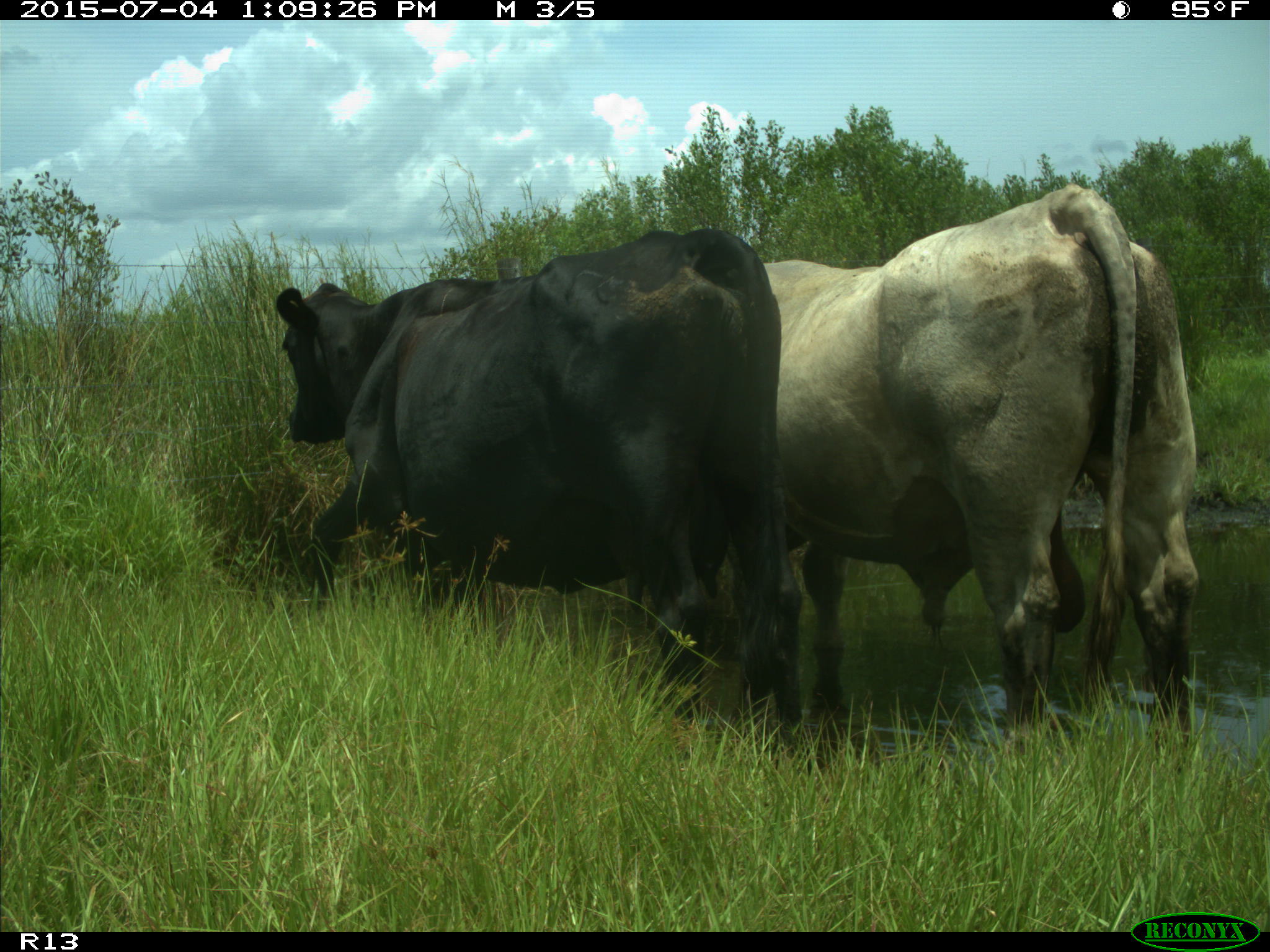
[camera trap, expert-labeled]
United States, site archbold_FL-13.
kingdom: Animalia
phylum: Chordata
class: Mammalia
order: Artiodactyla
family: Bovidae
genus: Bos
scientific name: Bos taurus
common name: domestic cow